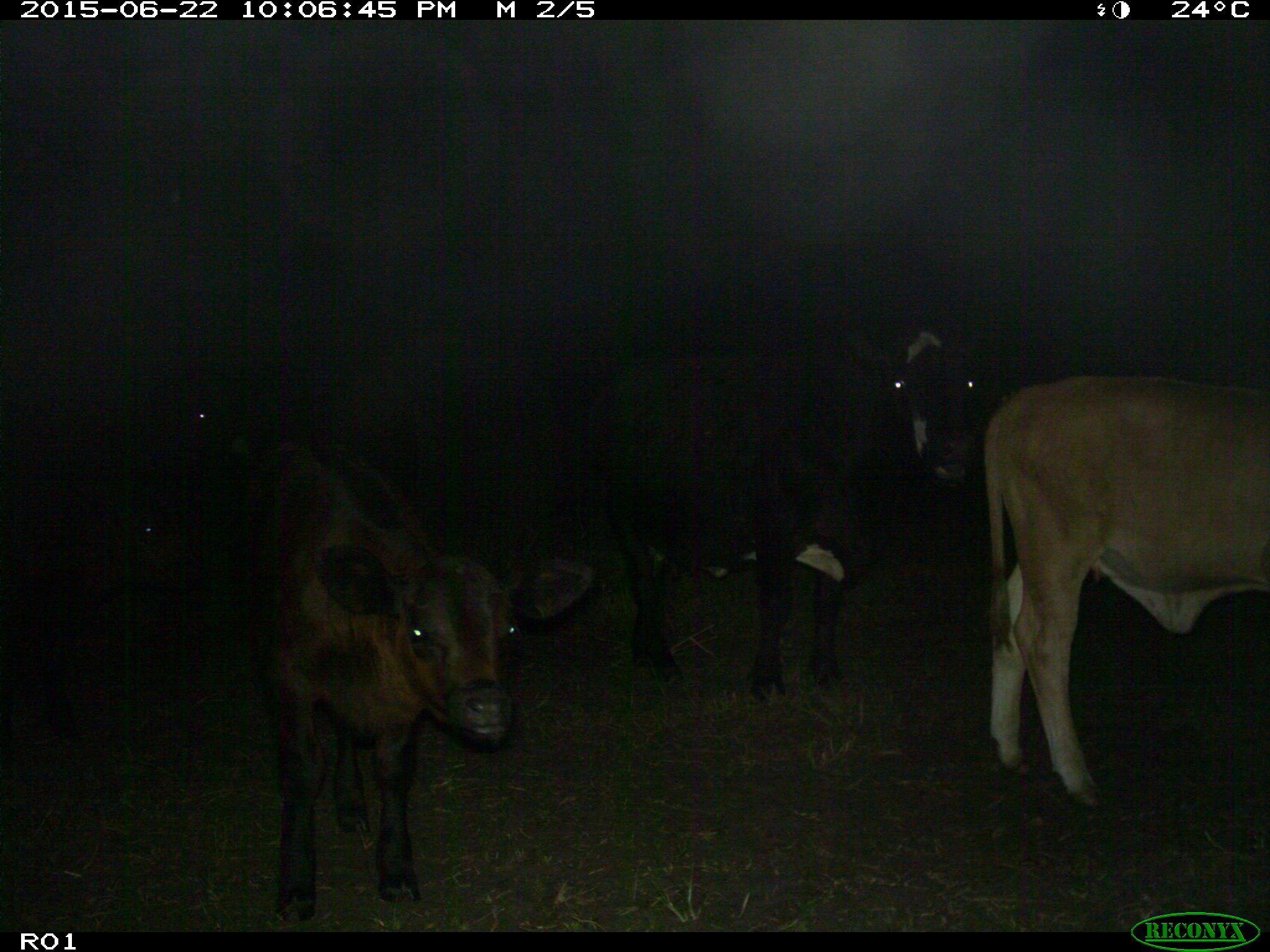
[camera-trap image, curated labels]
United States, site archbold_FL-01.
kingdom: Animalia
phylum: Chordata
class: Mammalia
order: Artiodactyla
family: Bovidae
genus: Bos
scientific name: Bos taurus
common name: domestic cow